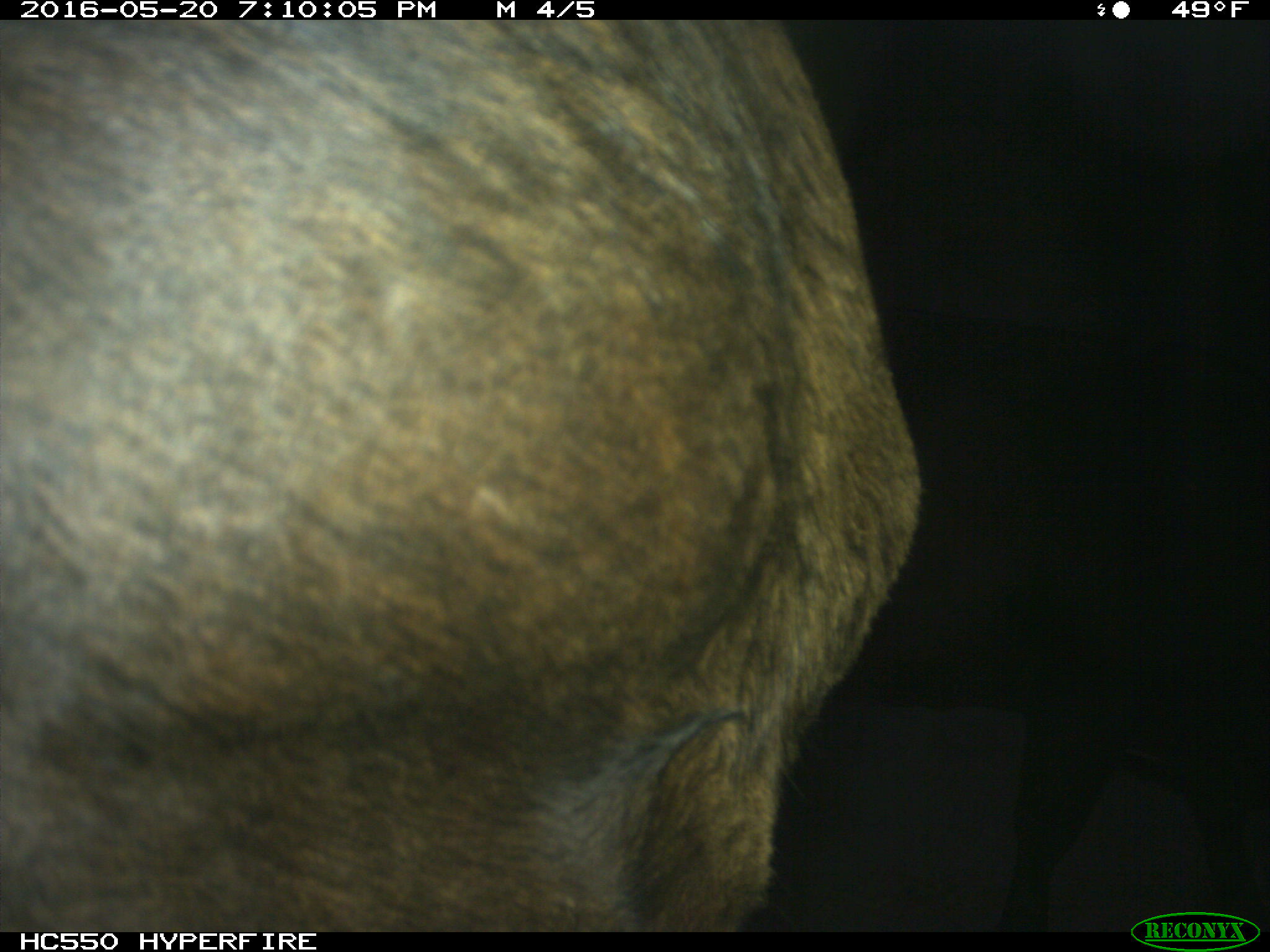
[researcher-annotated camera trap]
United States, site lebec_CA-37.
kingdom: Animalia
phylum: Chordata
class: Mammalia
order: Artiodactyla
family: Bovidae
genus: Bos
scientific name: Bos taurus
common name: domestic cow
Bos taurus (domestic cow).